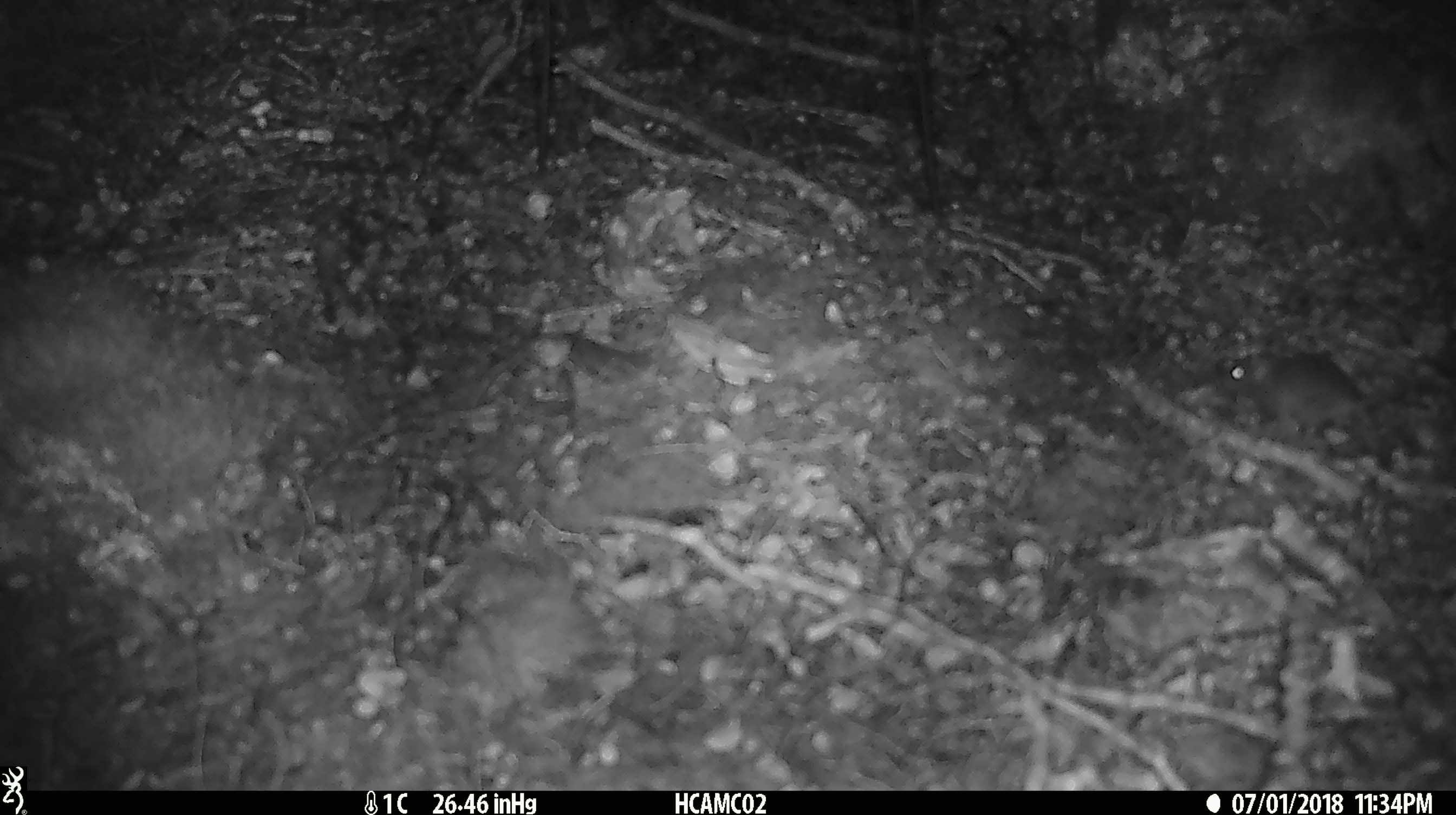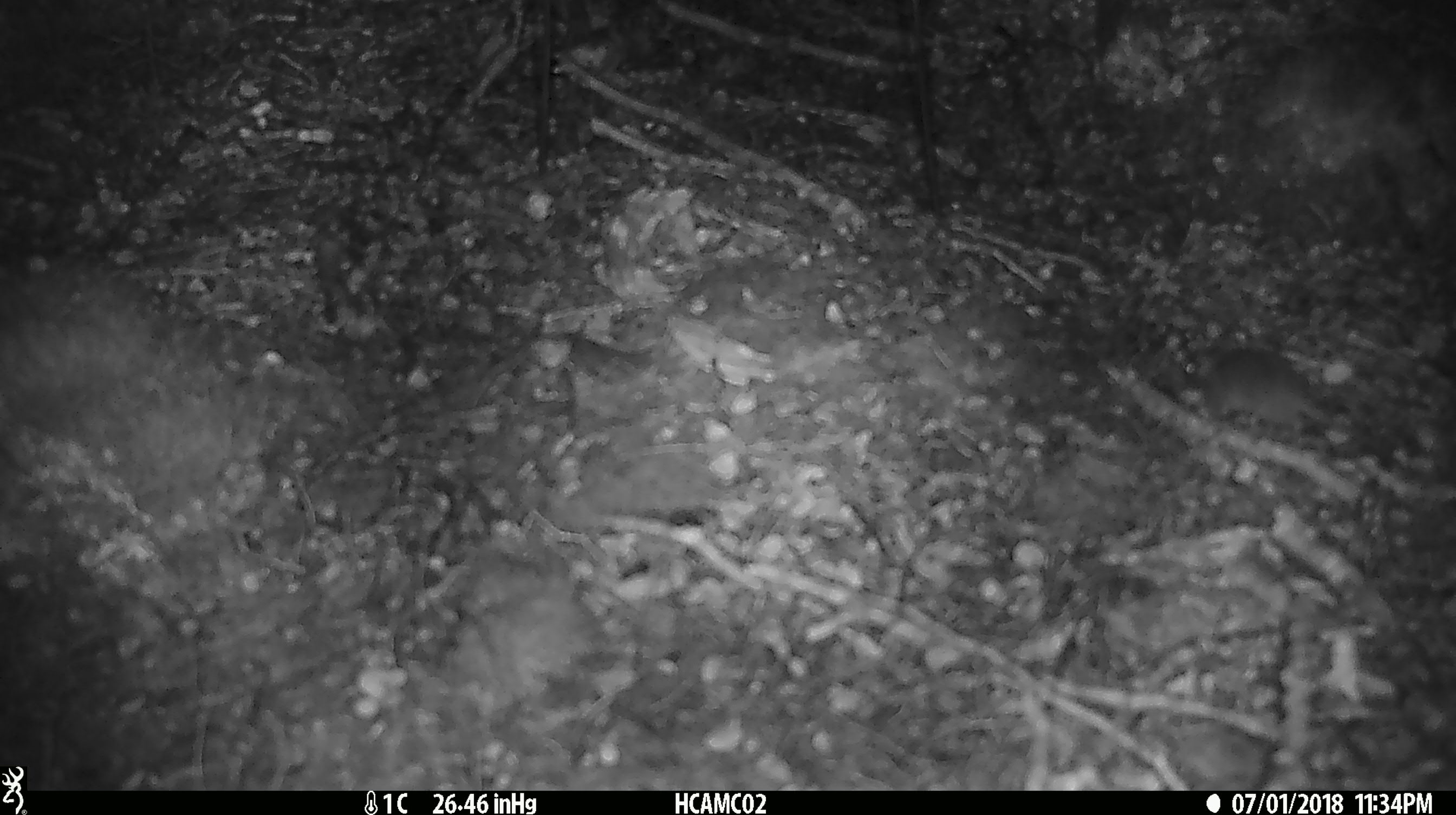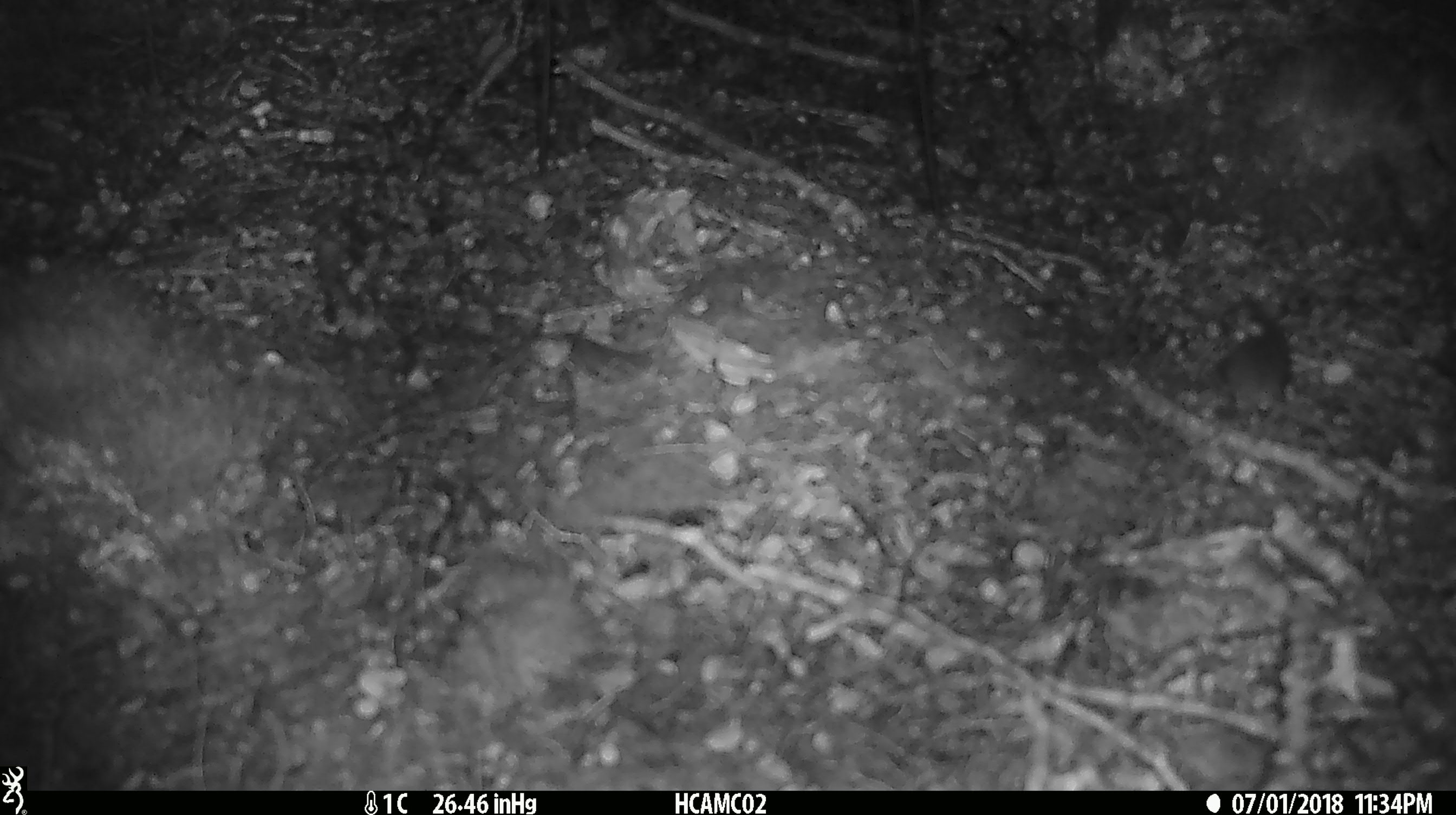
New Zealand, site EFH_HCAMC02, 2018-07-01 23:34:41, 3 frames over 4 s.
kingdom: Animalia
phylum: Chordata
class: Mammalia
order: Rodentia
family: Muridae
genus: Mus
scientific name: Mus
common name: mouse